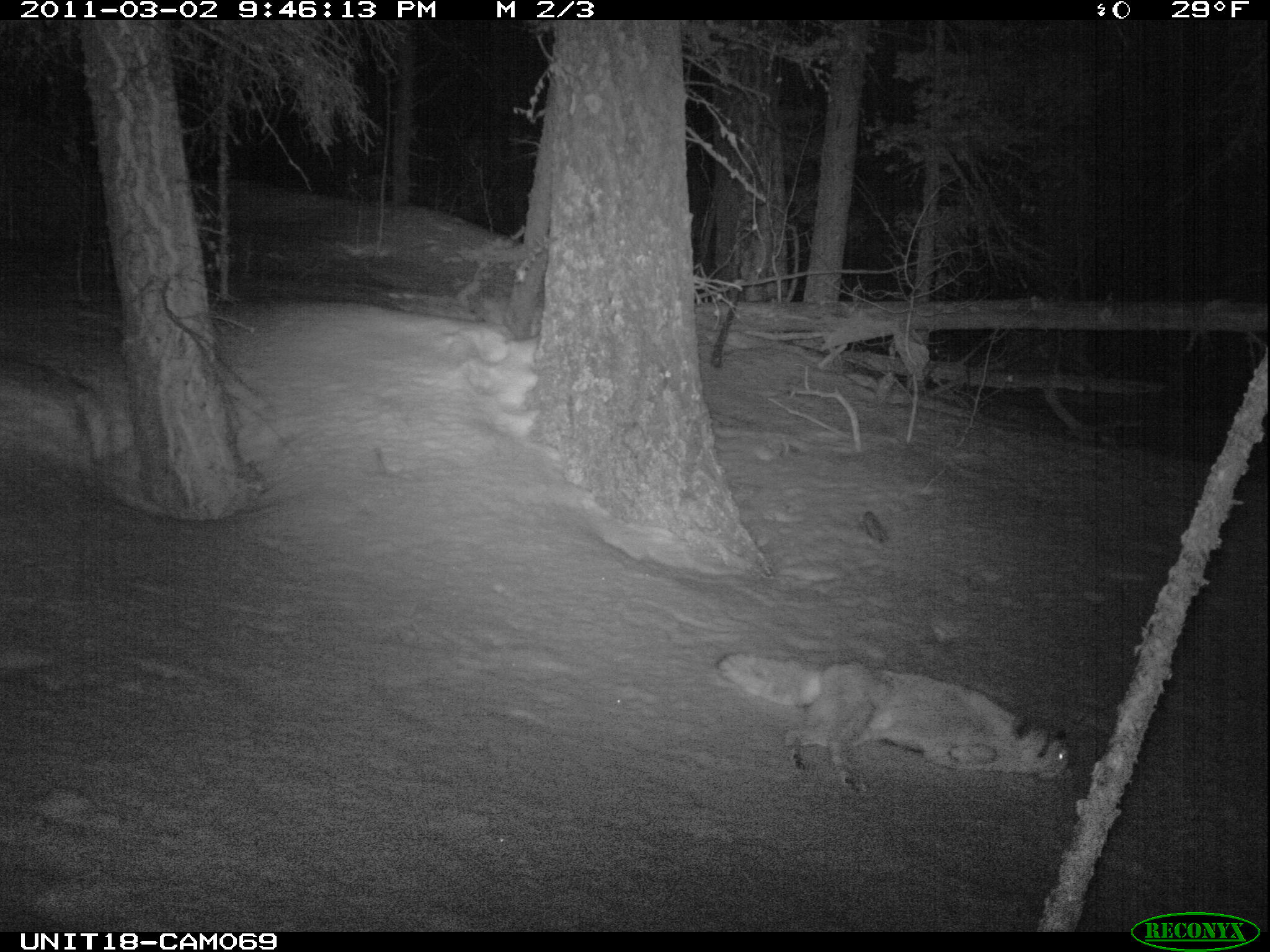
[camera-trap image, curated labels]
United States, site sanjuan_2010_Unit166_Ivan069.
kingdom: Animalia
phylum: Chordata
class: Mammalia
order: Carnivora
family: Canidae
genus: Canis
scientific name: Canis latrans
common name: coyote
Canis latrans (coyote).